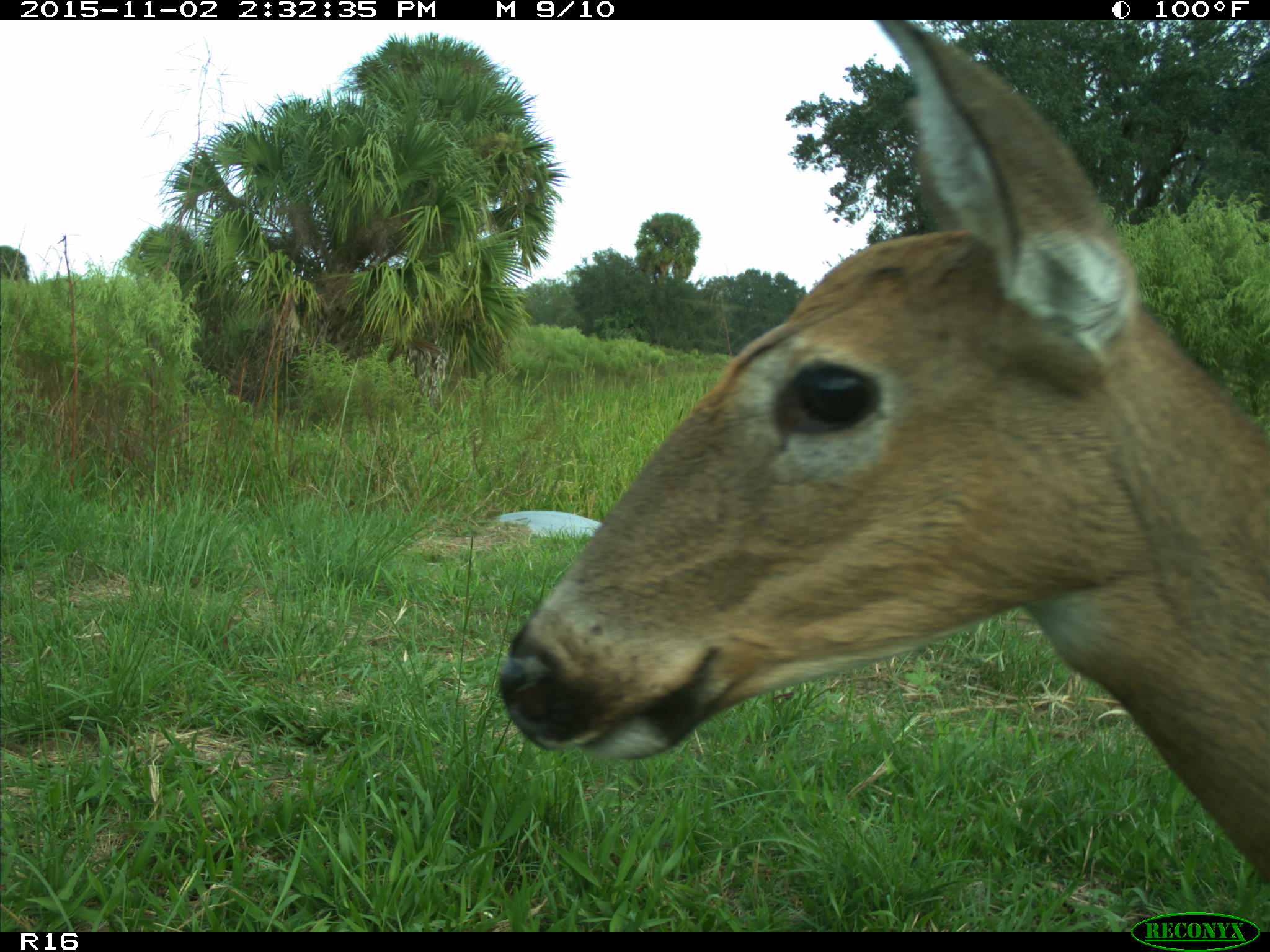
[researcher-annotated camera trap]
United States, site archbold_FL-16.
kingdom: Animalia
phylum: Chordata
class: Mammalia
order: Artiodactyla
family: Cervidae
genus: Odocoileus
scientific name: Odocoileus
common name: deer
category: unidentified deer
Unidentified deer (deer) (Odocoileus).